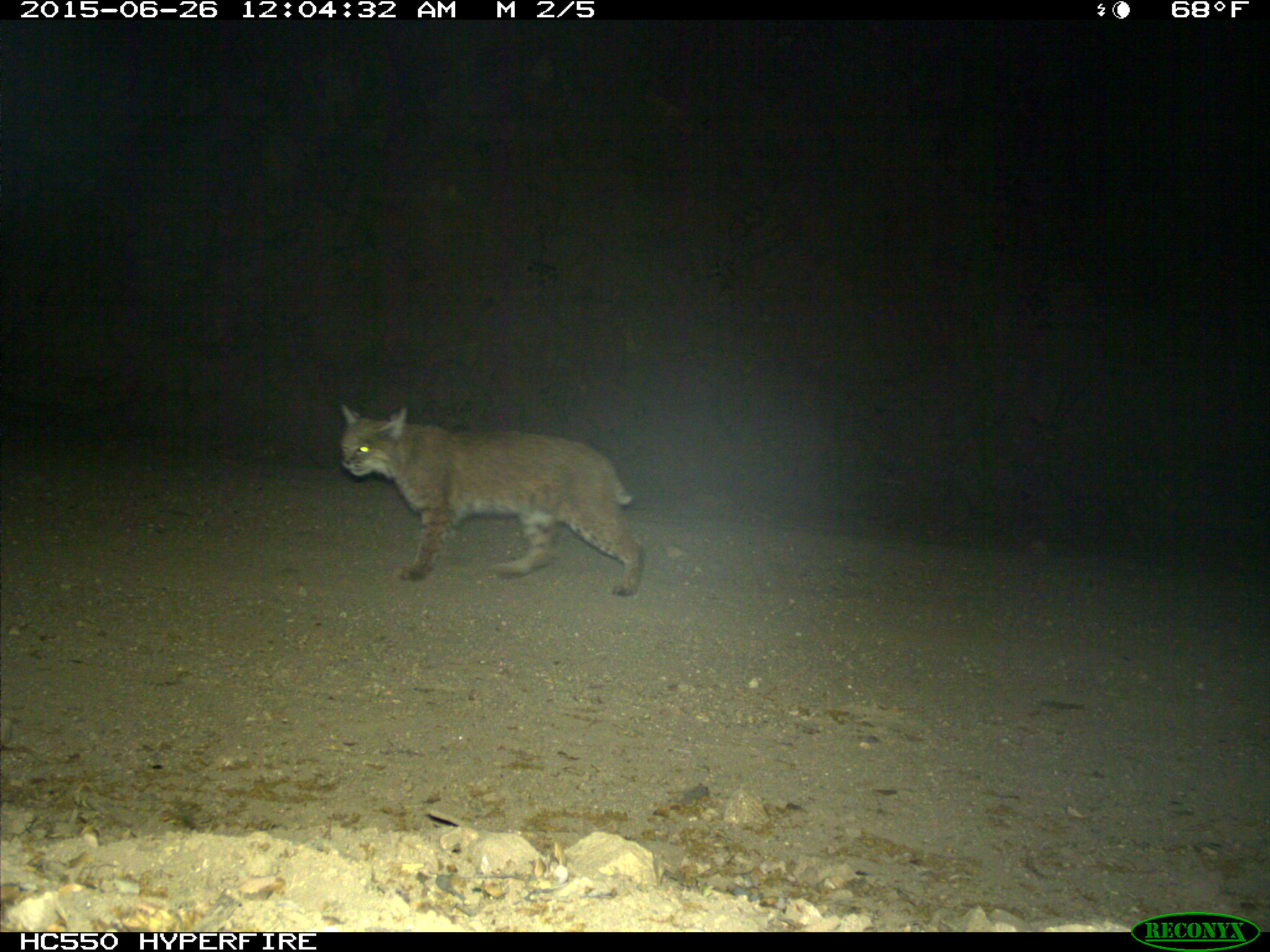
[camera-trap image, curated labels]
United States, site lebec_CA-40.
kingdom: Animalia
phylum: Chordata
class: Mammalia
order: Carnivora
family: Felidae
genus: Lynx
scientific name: Lynx rufus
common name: bobcat